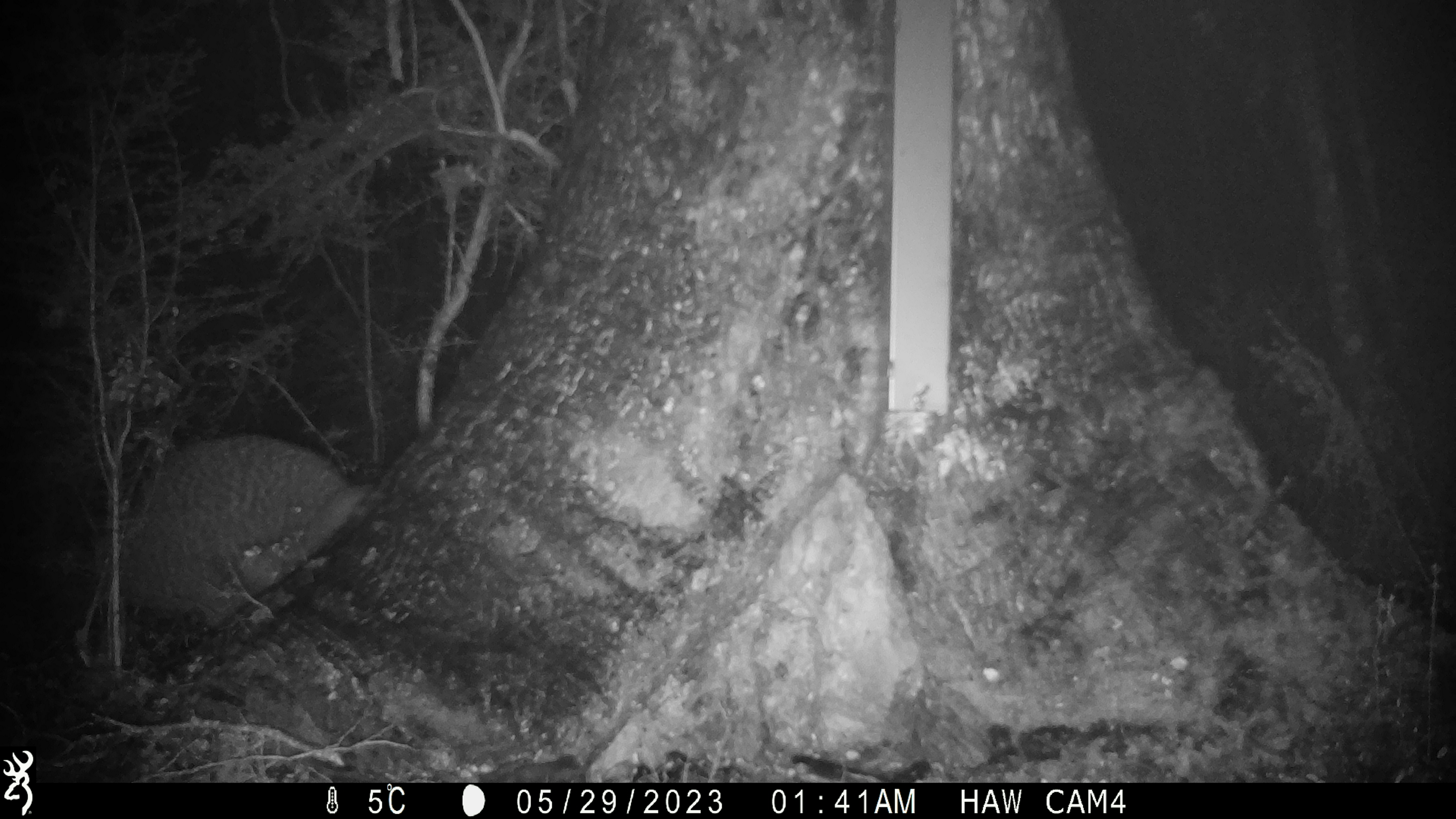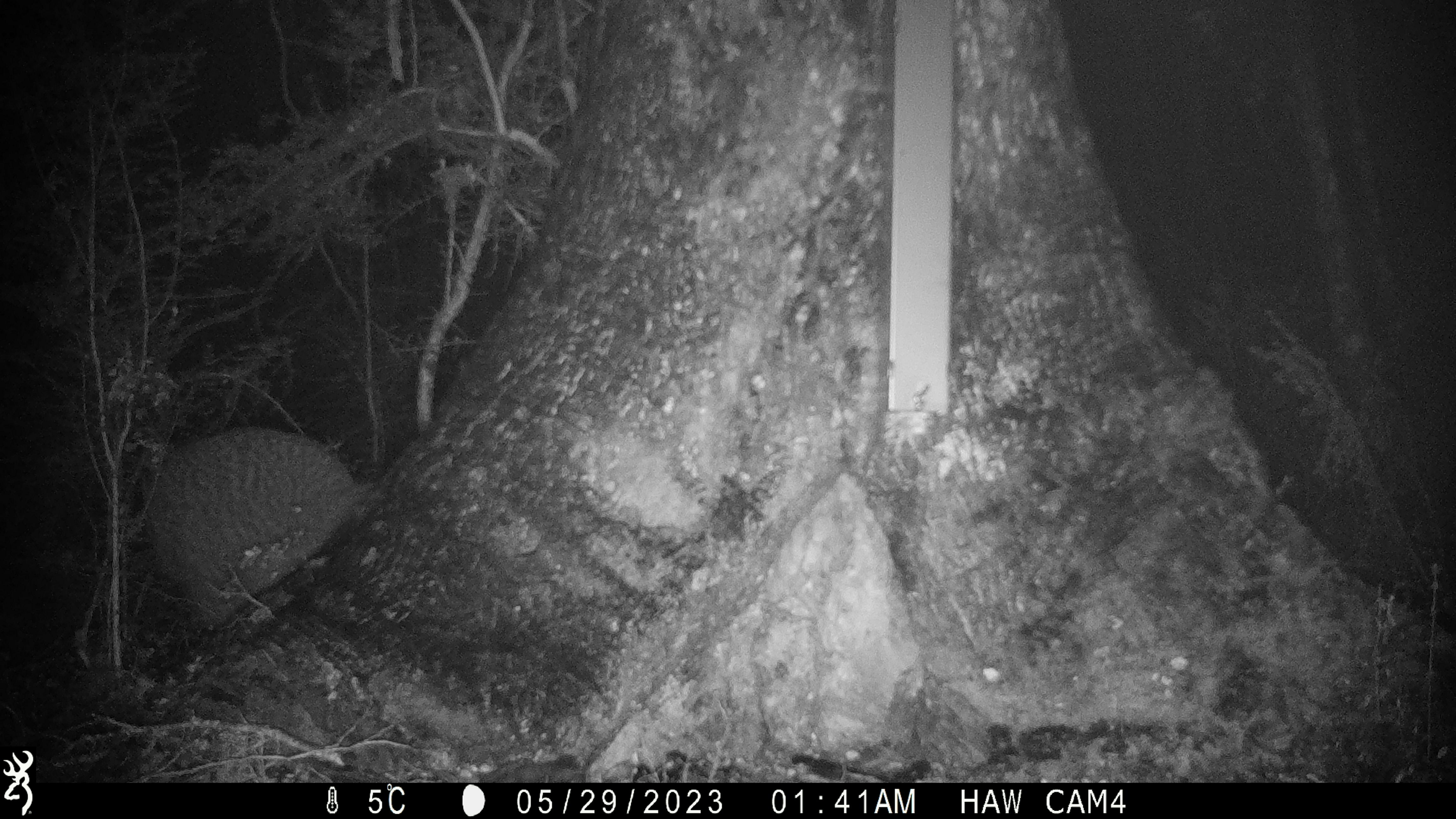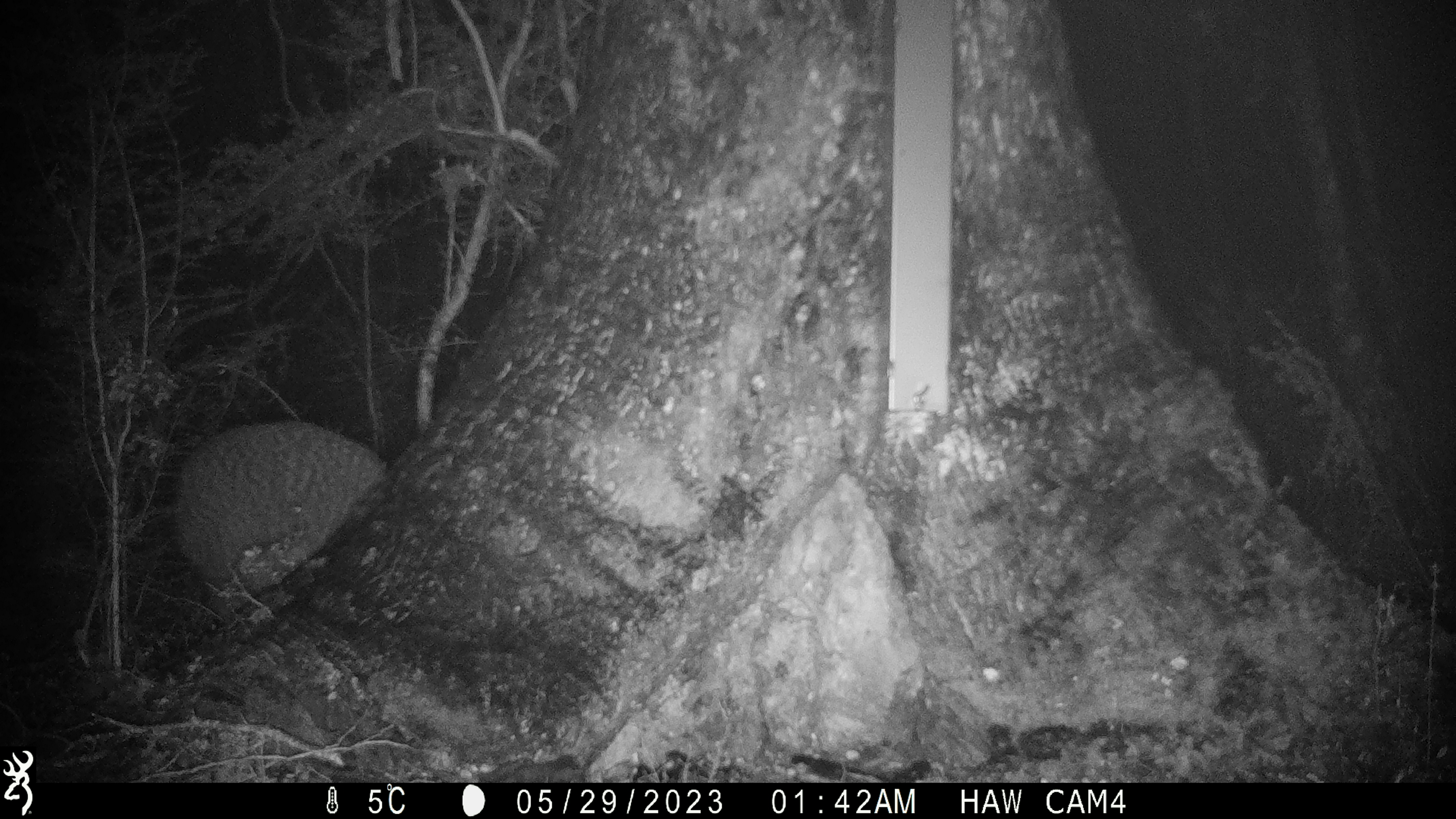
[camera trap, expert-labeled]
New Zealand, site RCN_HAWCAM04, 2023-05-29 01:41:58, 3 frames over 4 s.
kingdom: Animalia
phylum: Chordata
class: Aves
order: Apterygiformes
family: Apterygidae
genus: Apteryx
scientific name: Apteryx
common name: kiwi